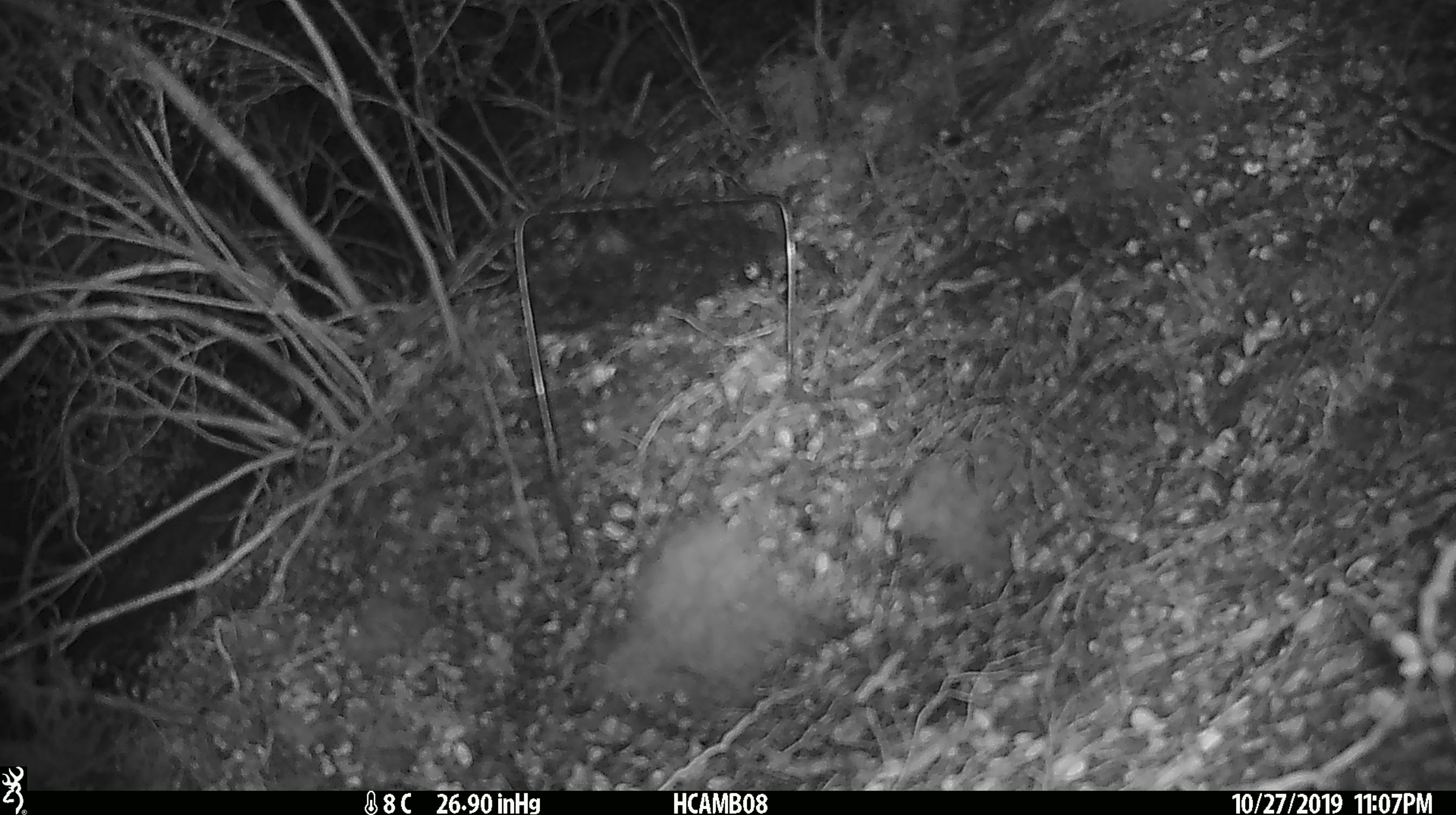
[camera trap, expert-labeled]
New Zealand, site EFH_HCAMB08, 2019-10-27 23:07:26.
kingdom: Animalia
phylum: Chordata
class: Mammalia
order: Rodentia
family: Muridae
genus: Mus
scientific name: Mus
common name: mouse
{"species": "mouse (Mus)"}